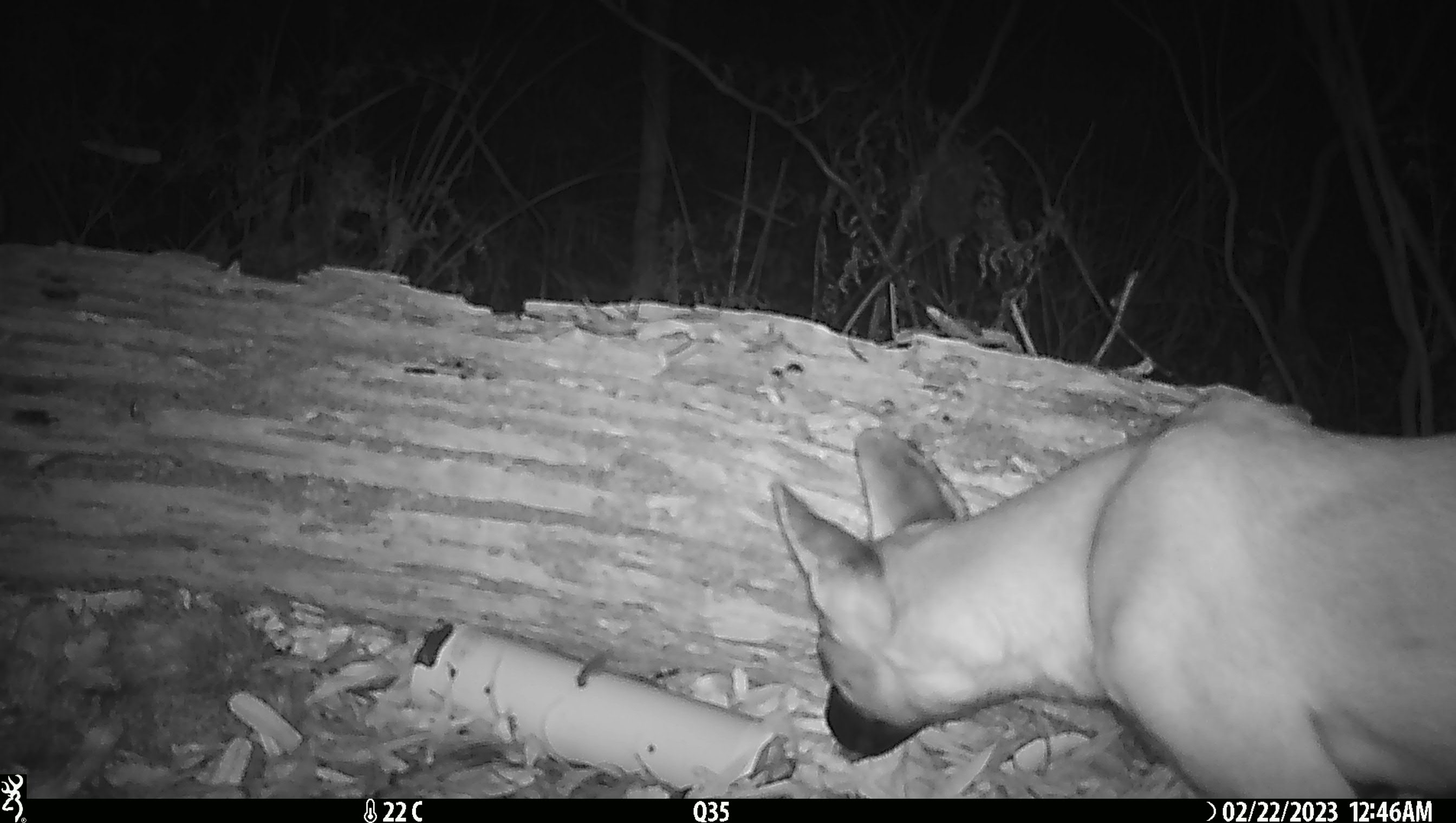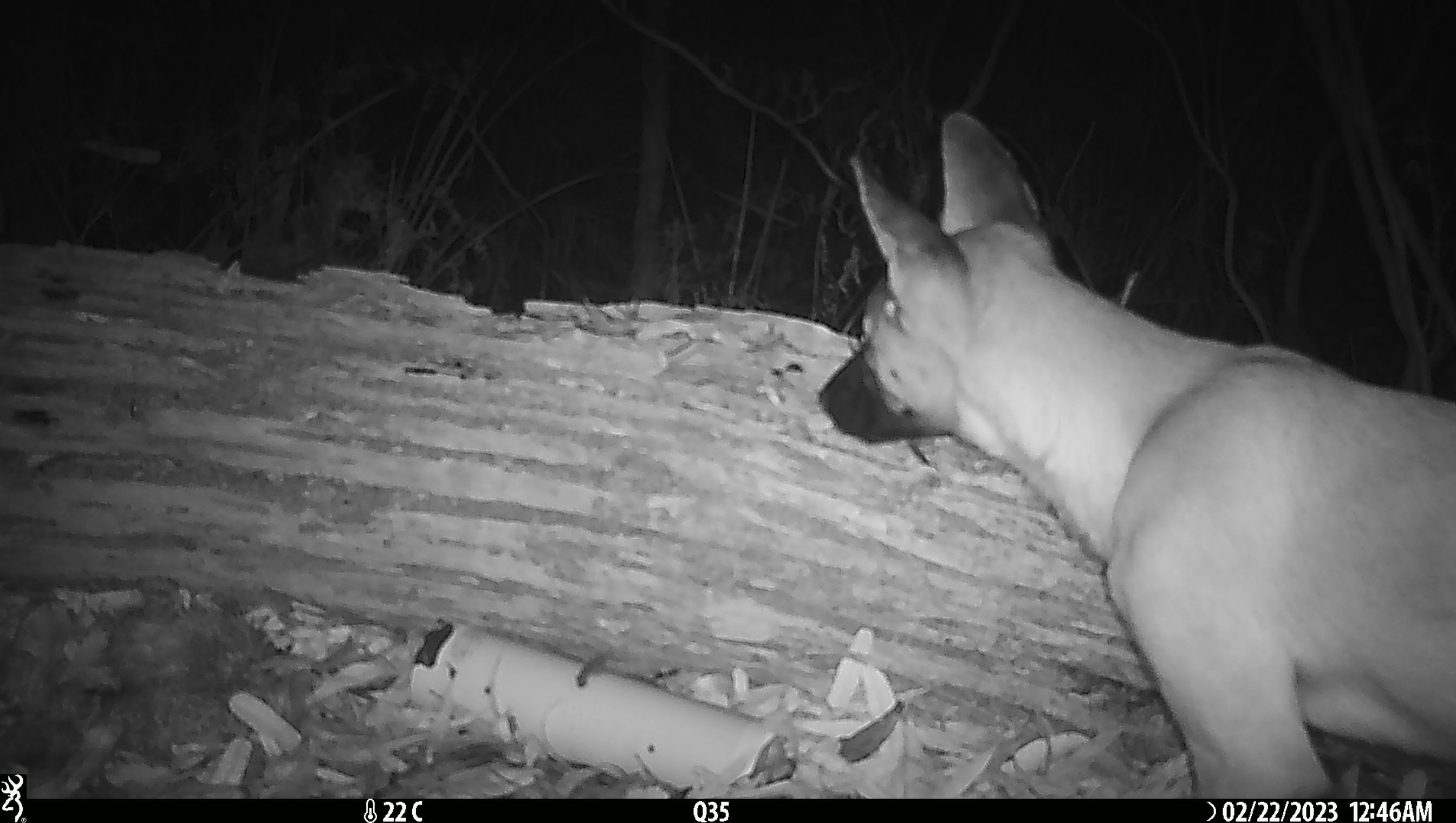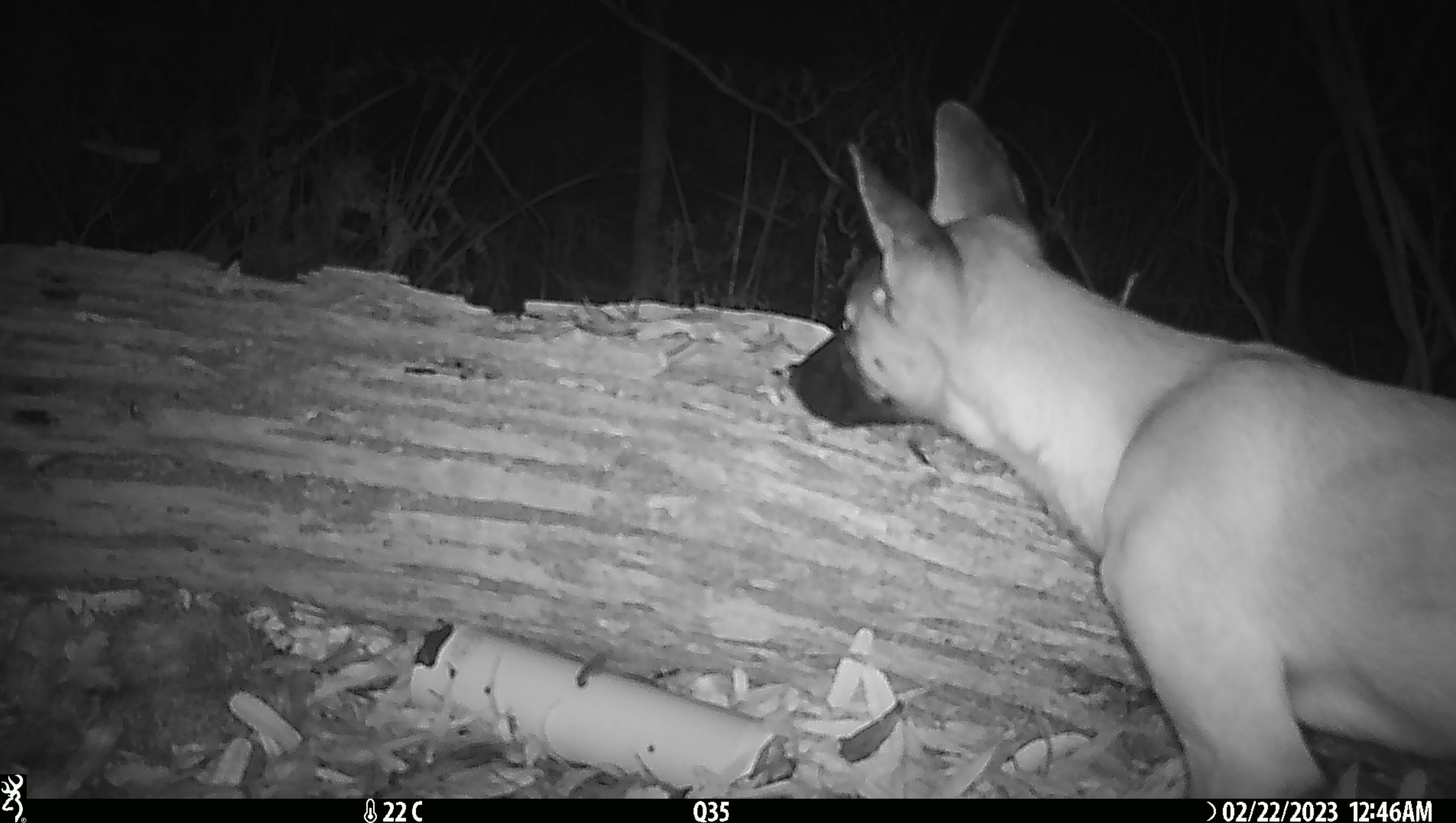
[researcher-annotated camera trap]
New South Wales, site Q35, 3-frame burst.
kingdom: Animalia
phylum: Chordata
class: Mammalia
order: Carnivora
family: Canidae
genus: Canis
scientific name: Canis familiaris dingo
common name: dingo